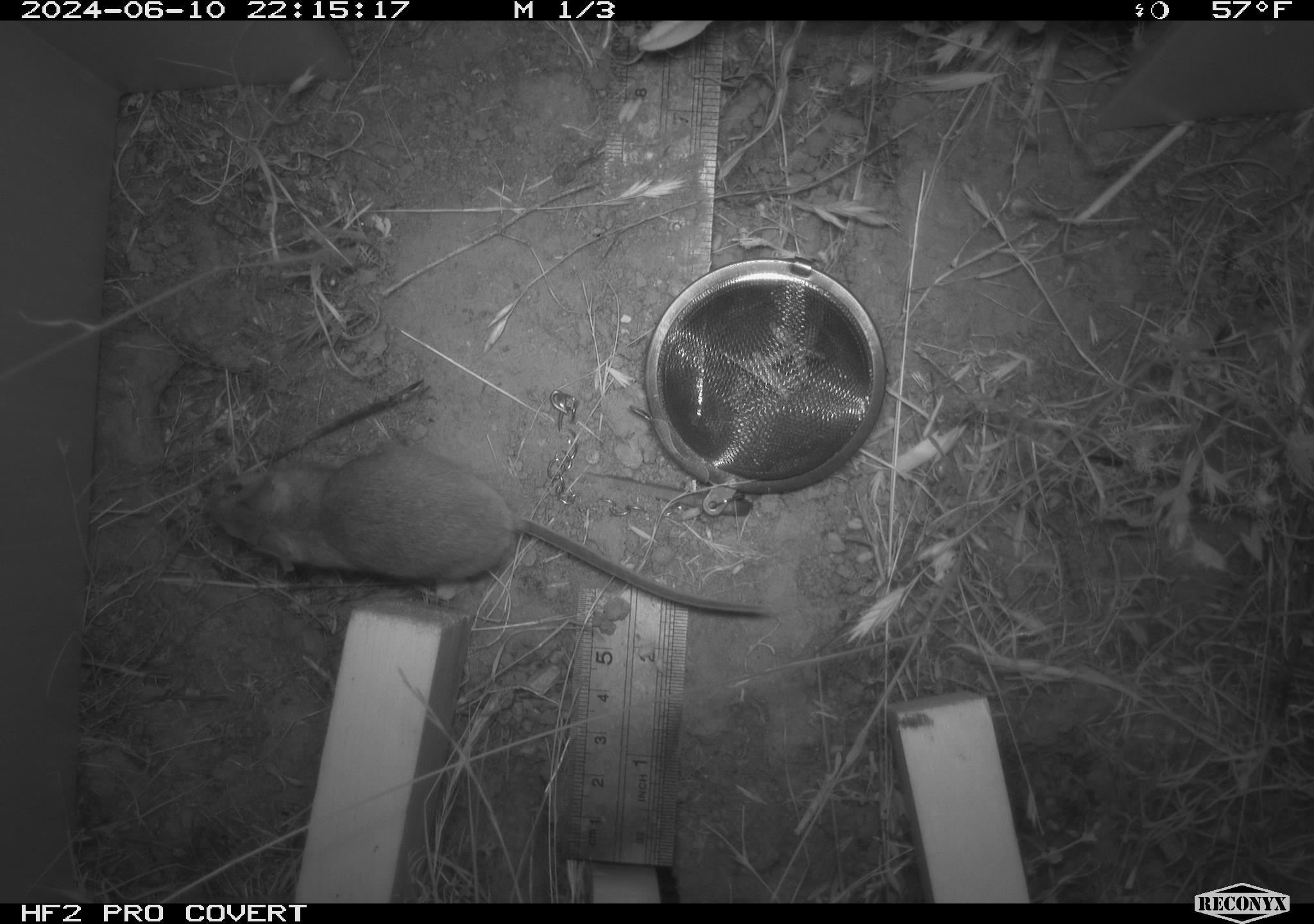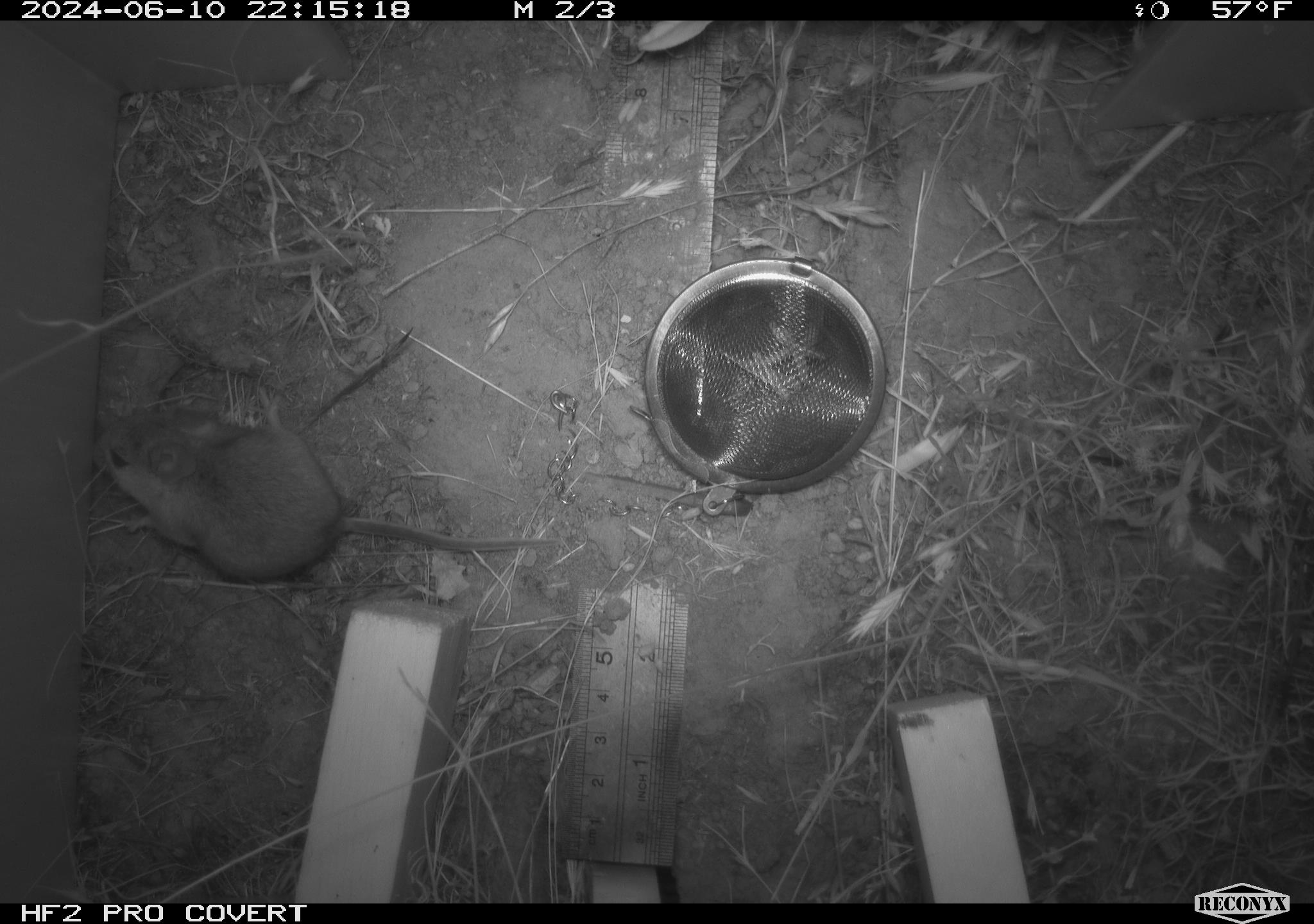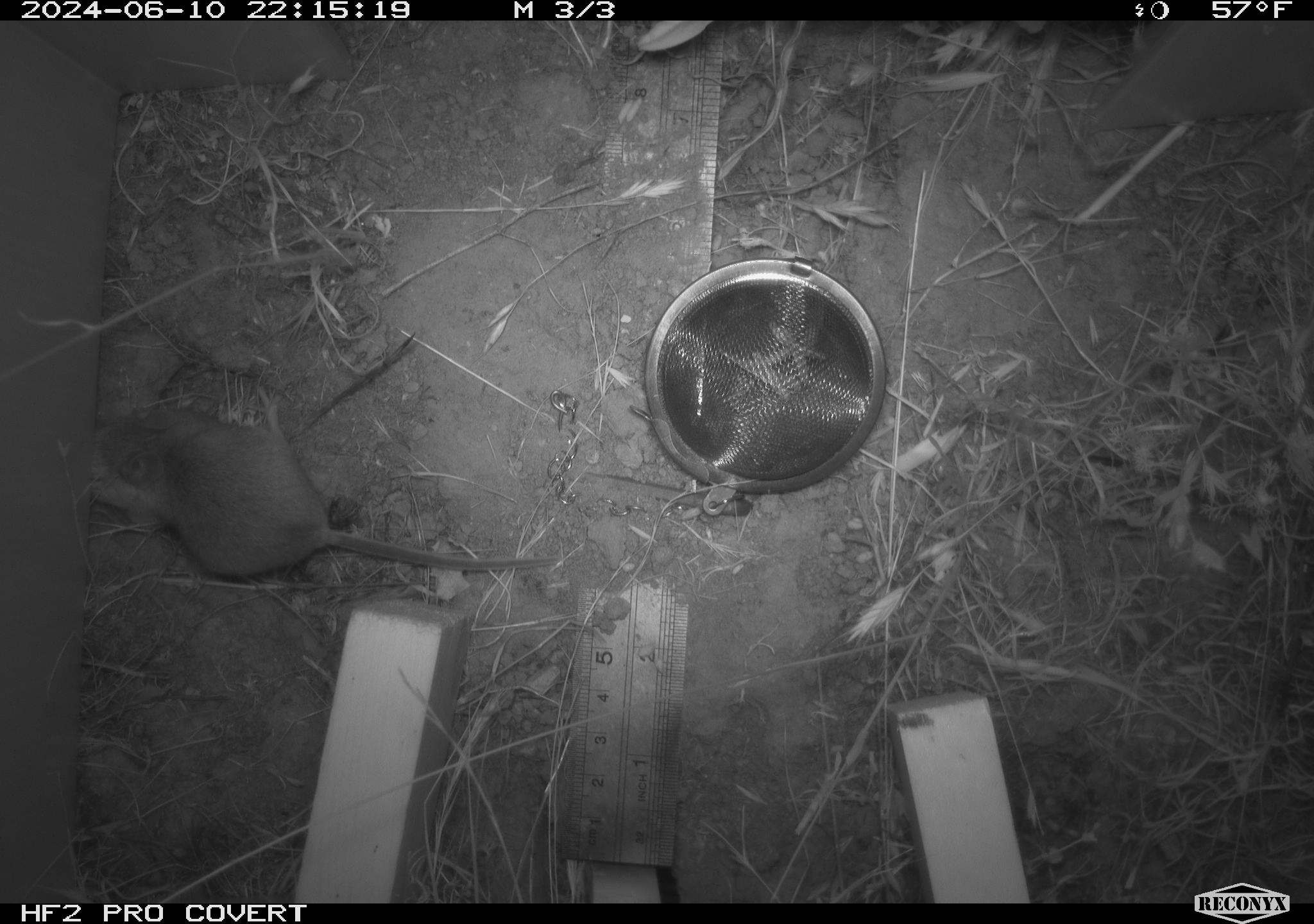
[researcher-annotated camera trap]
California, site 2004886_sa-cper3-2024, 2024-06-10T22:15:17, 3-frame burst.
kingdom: Animalia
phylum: Chordata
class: Mammalia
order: Rodentia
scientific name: Rodentia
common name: rodent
Rodent (Rodentia).